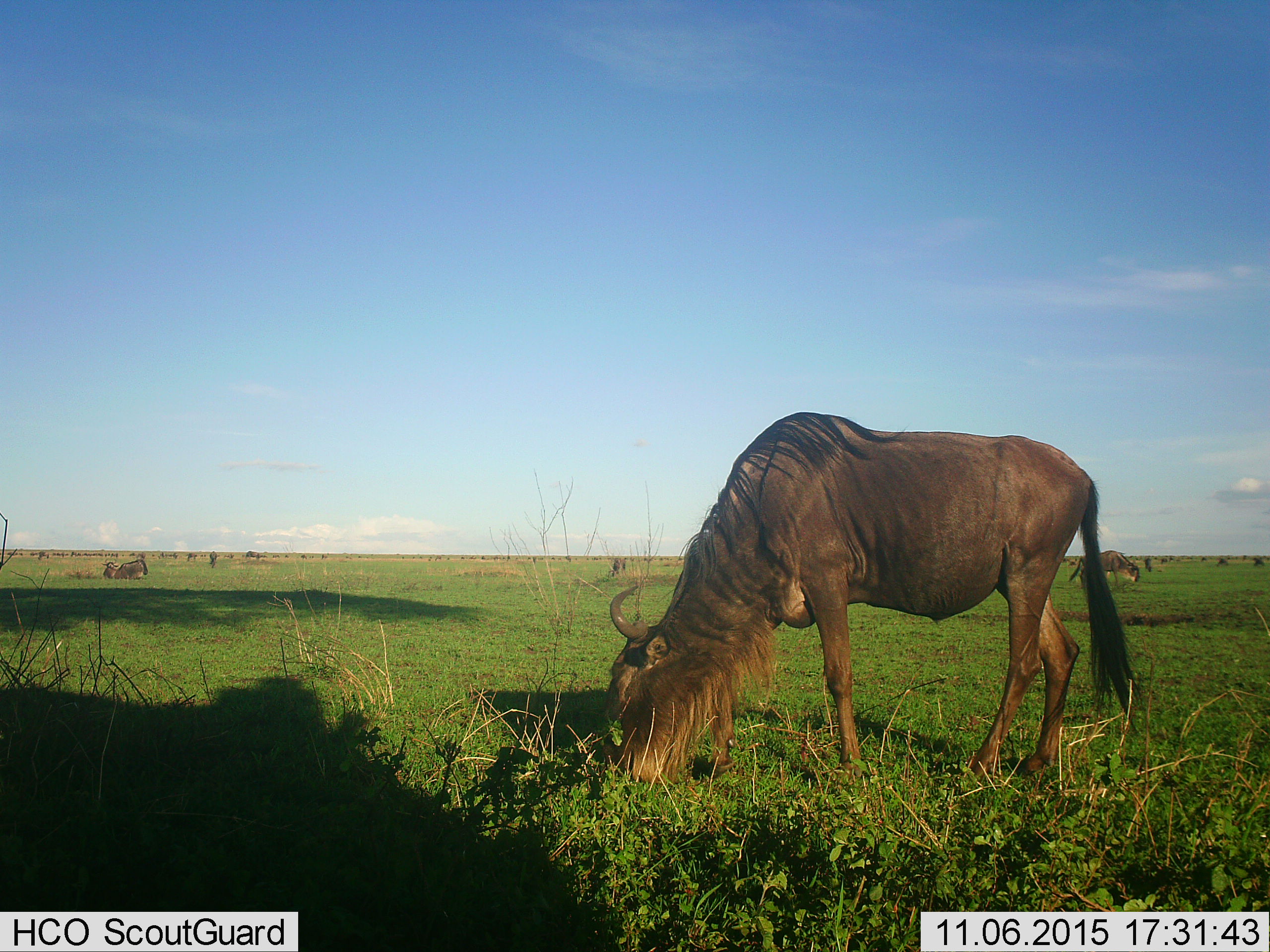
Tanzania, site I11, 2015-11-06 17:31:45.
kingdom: Animalia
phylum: Chordata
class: Mammalia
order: Artiodactyla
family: Bovidae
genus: Connochaetes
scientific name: Connochaetes taurinus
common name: blue wildebeest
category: wildebeest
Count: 11-50.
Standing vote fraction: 50%.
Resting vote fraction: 50%.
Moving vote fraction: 30%.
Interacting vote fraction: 20%.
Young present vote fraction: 0%.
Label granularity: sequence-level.